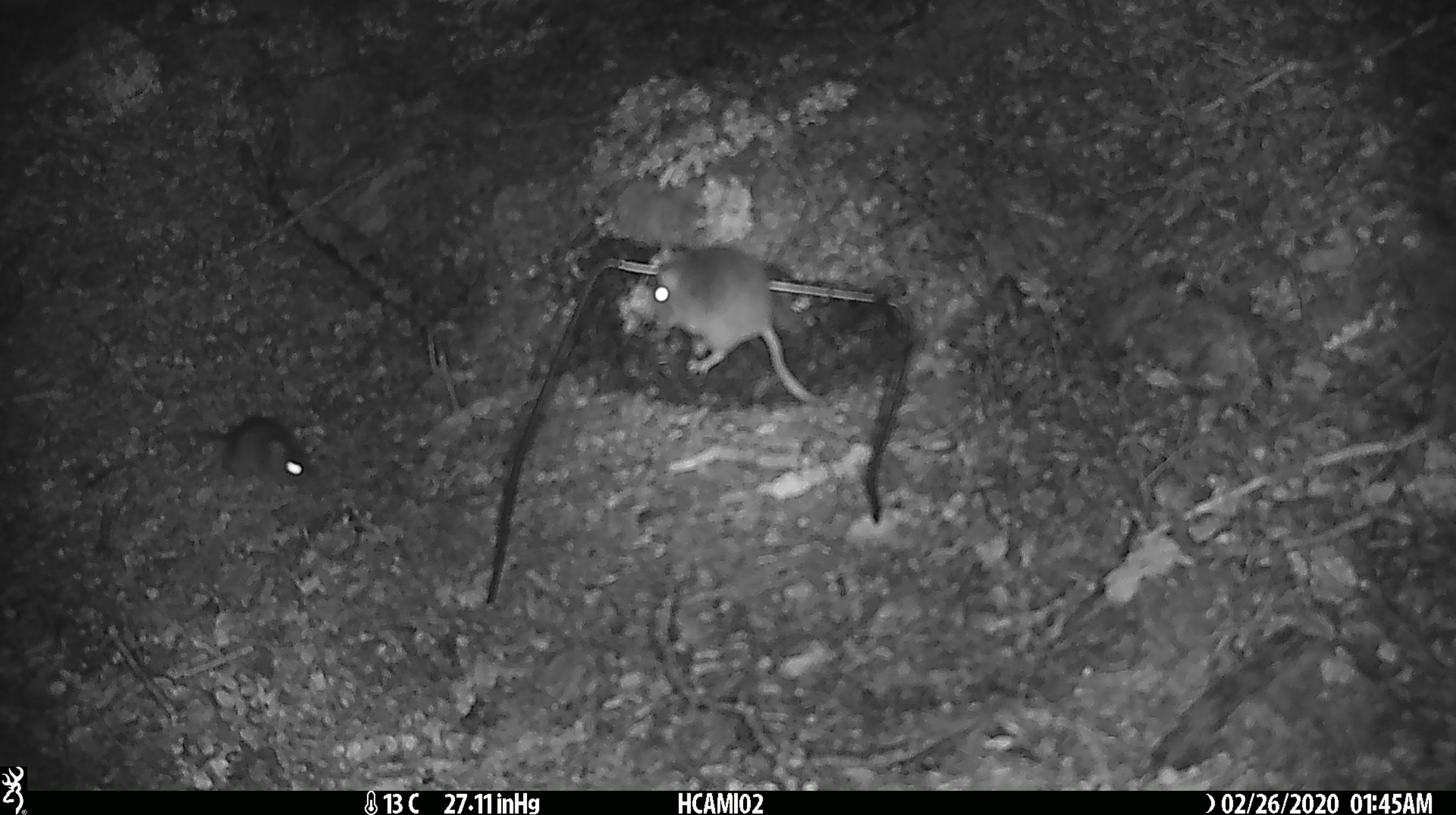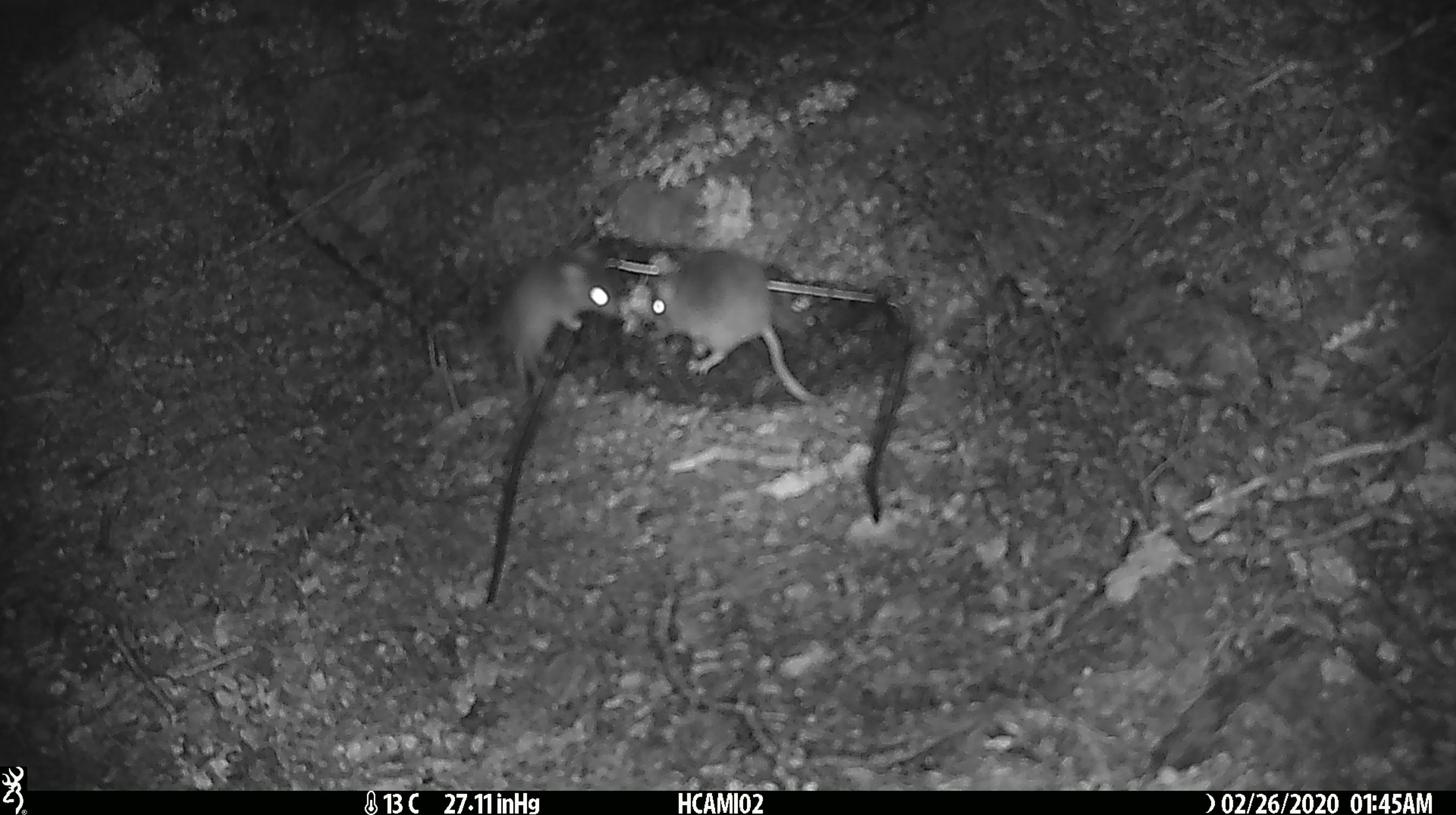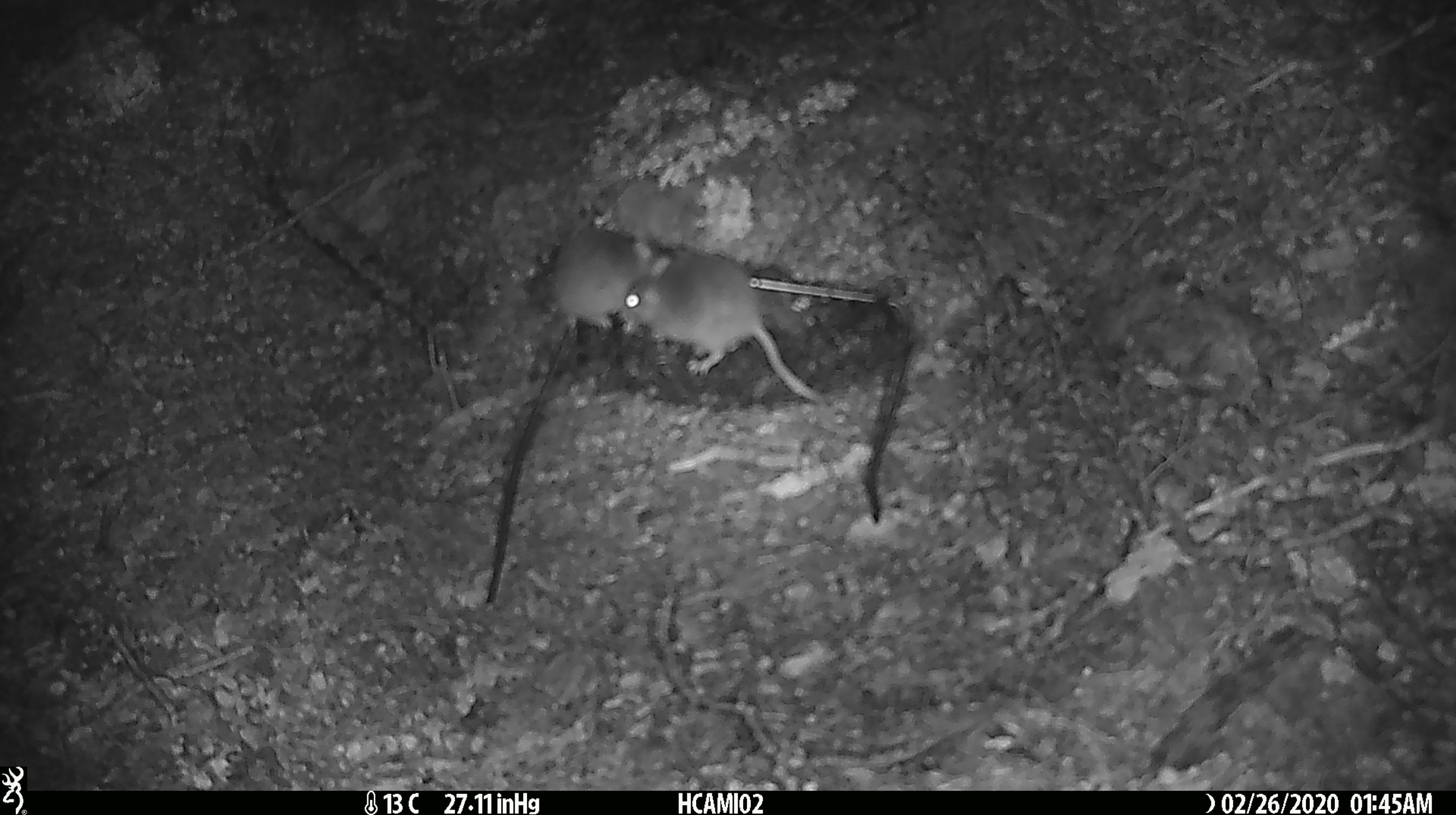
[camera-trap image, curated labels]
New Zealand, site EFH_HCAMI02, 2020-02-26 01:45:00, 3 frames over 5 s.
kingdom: Animalia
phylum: Chordata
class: Mammalia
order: Rodentia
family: Muridae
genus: Mus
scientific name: Mus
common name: mouse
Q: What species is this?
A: Mouse (Mus).